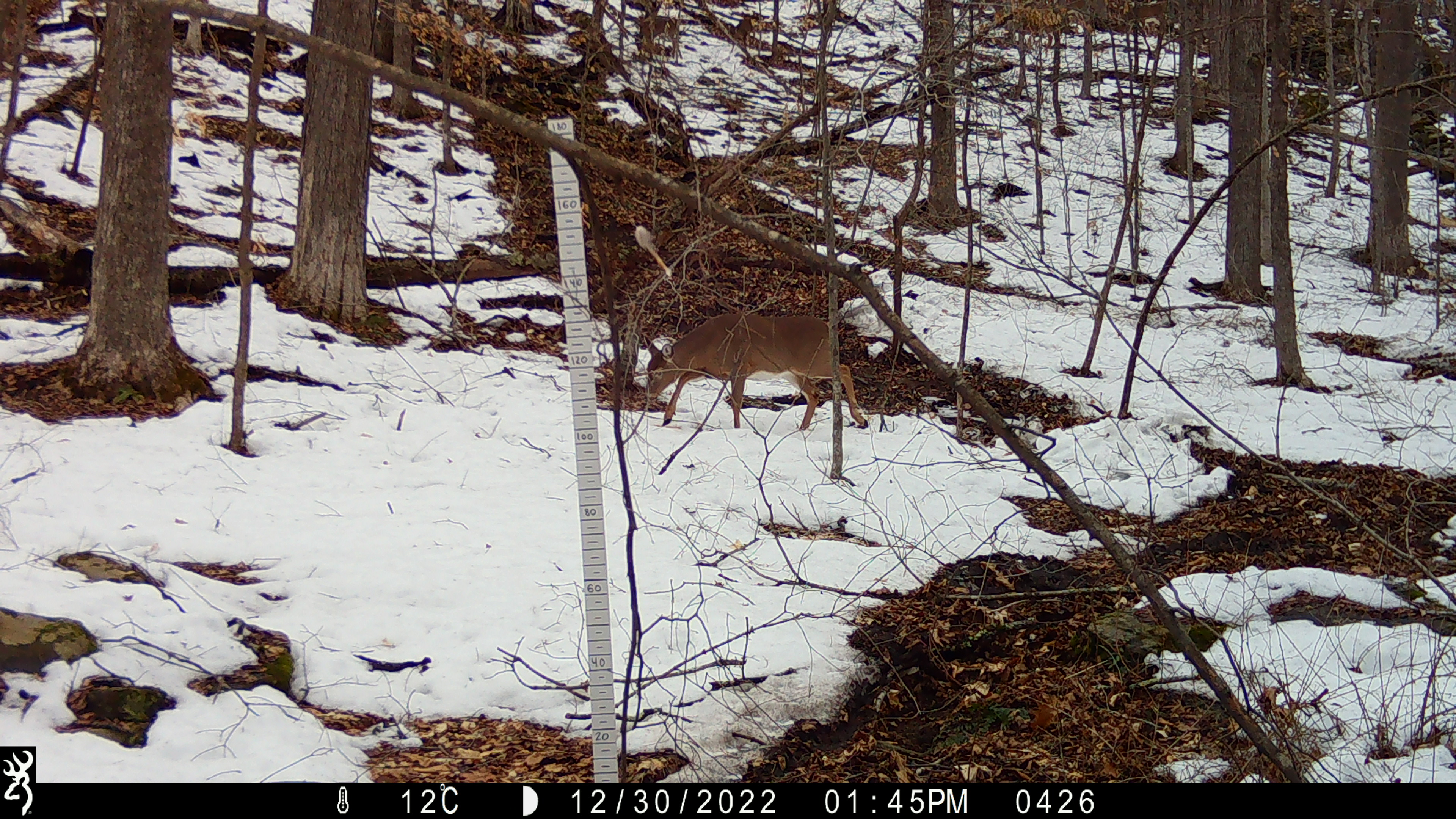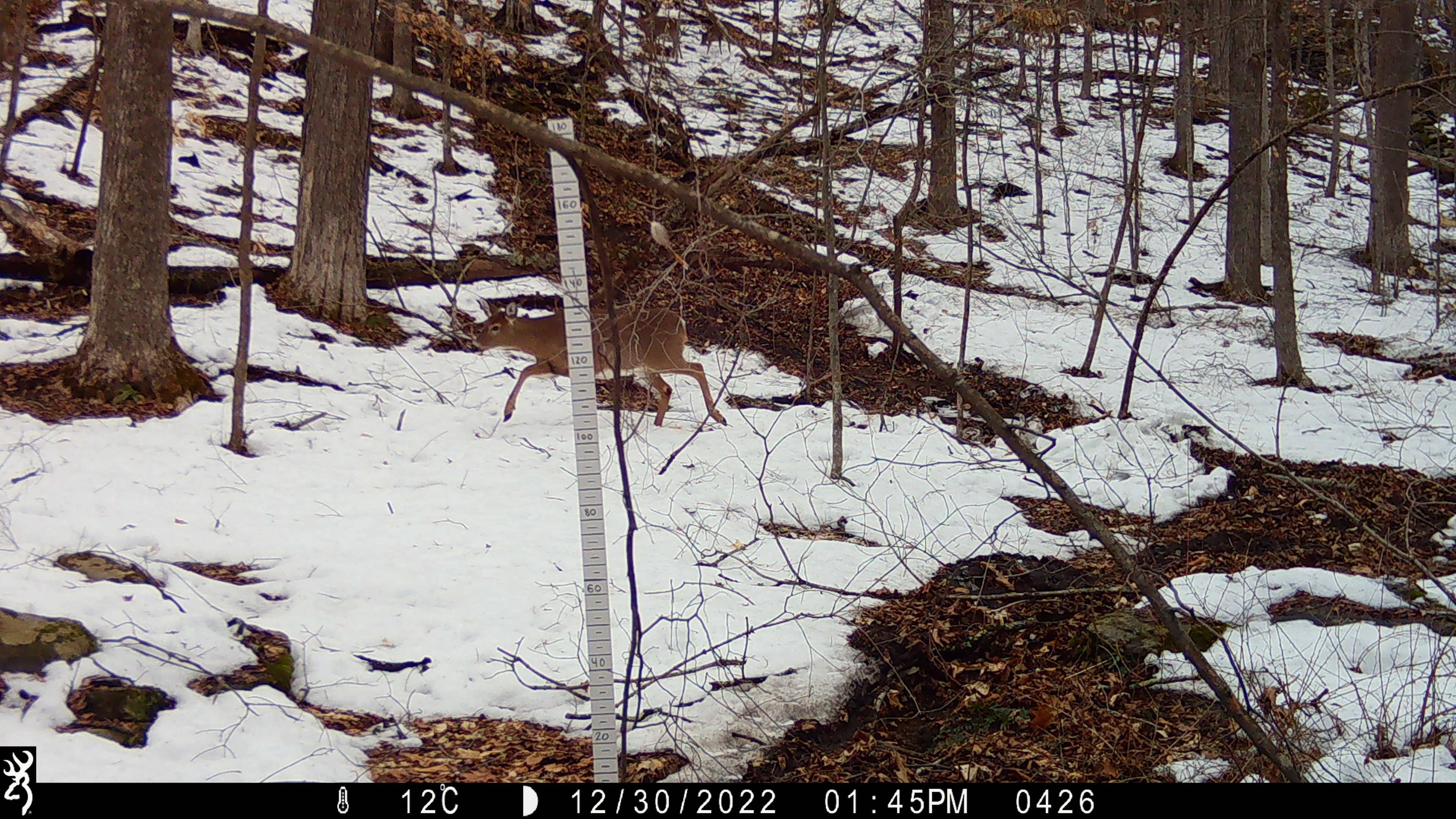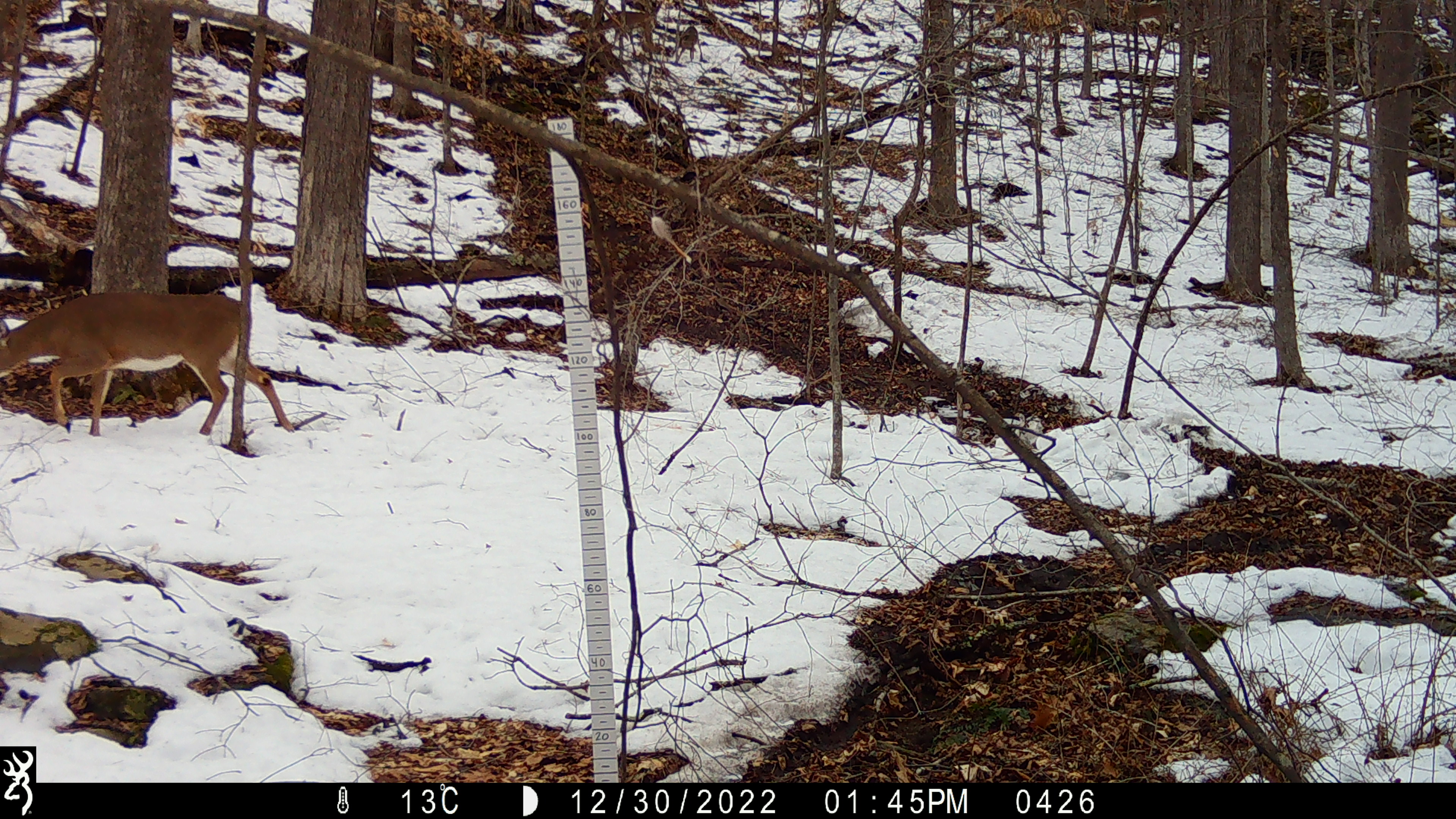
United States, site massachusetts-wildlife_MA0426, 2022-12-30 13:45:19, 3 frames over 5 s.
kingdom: Animalia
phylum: Chordata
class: Mammalia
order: Artiodactyla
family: Cervidae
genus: Odocoileus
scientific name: Odocoileus virginianus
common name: white-tailed deer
White-tailed deer (Odocoileus virginianus).